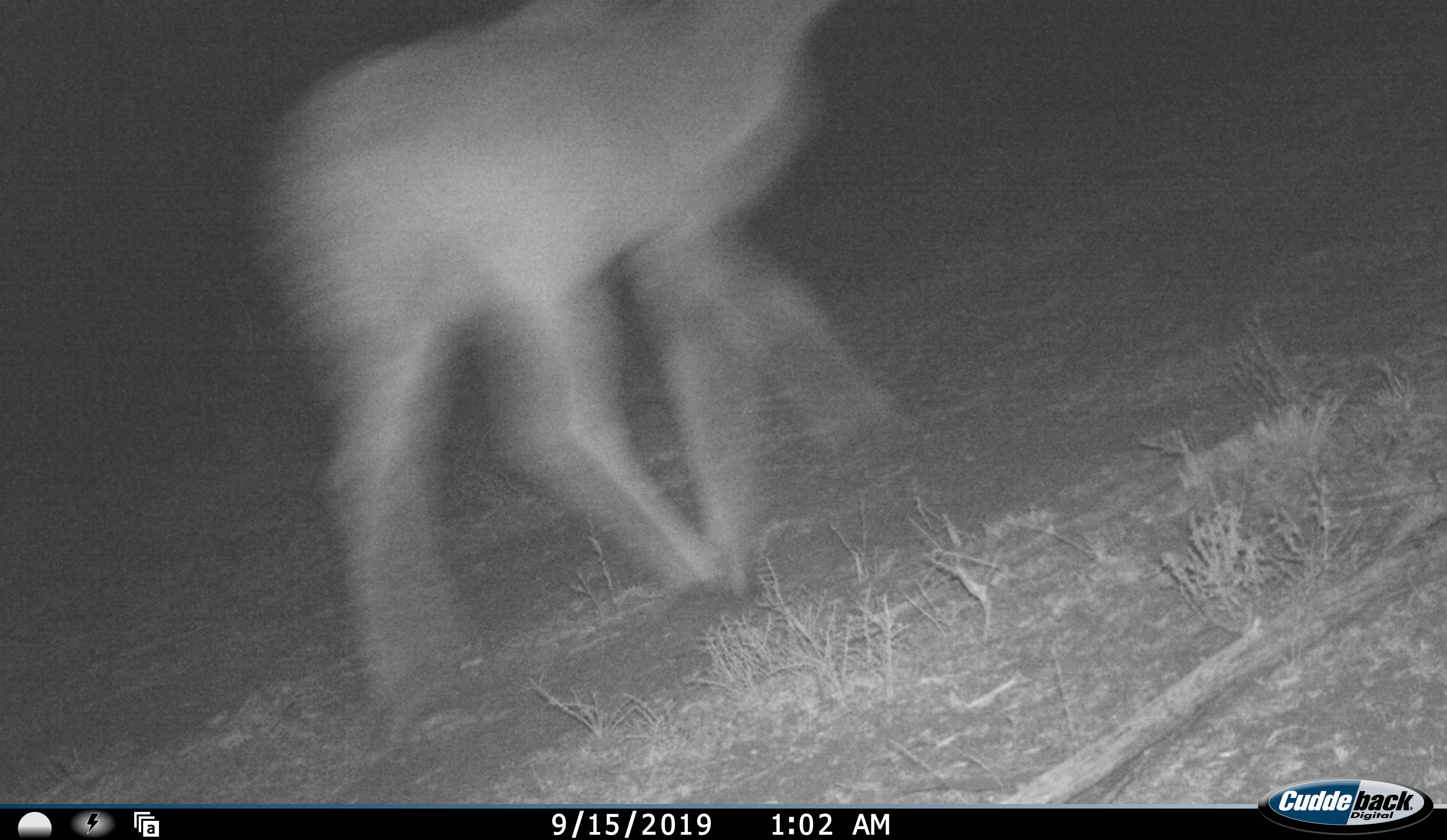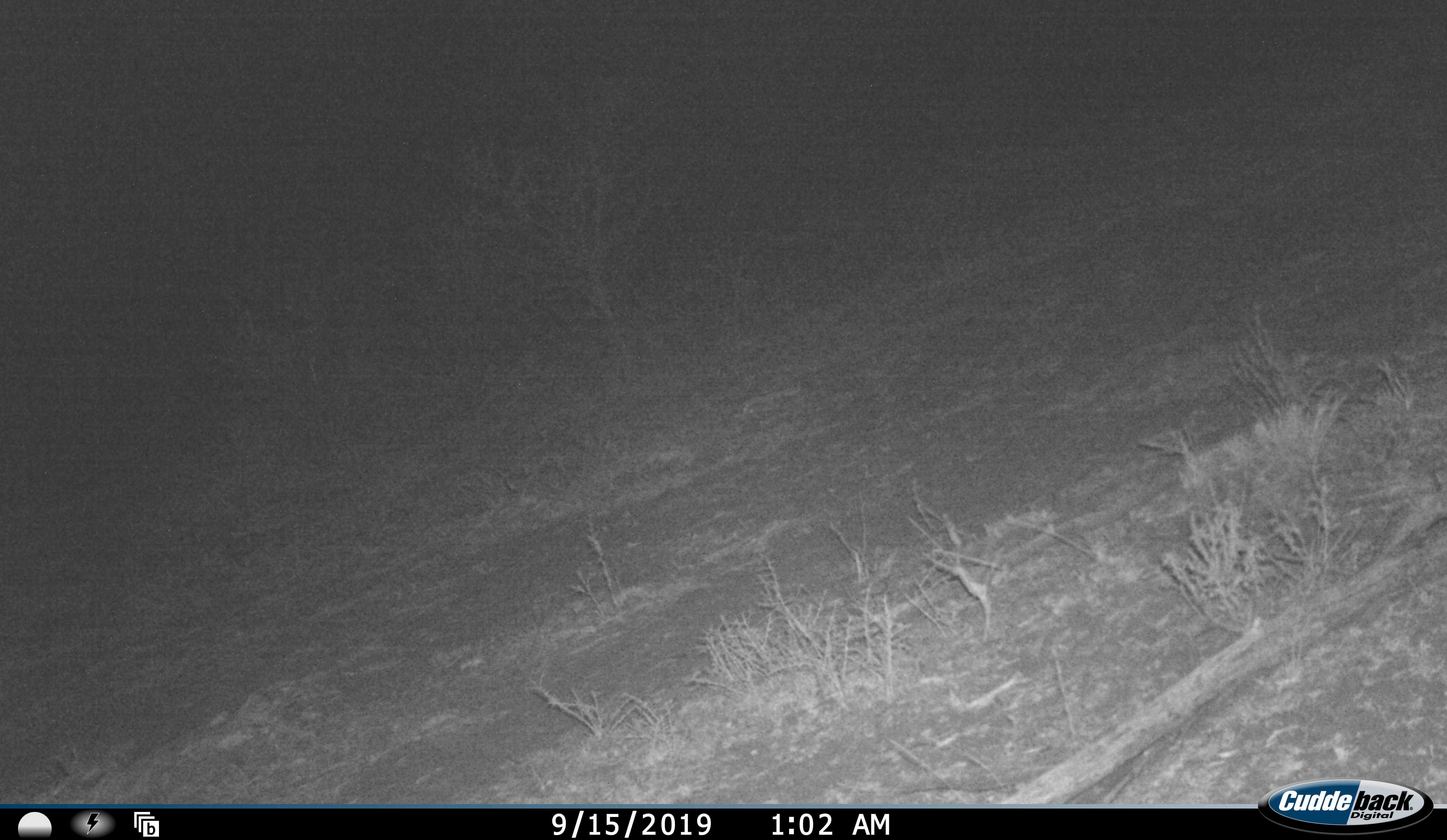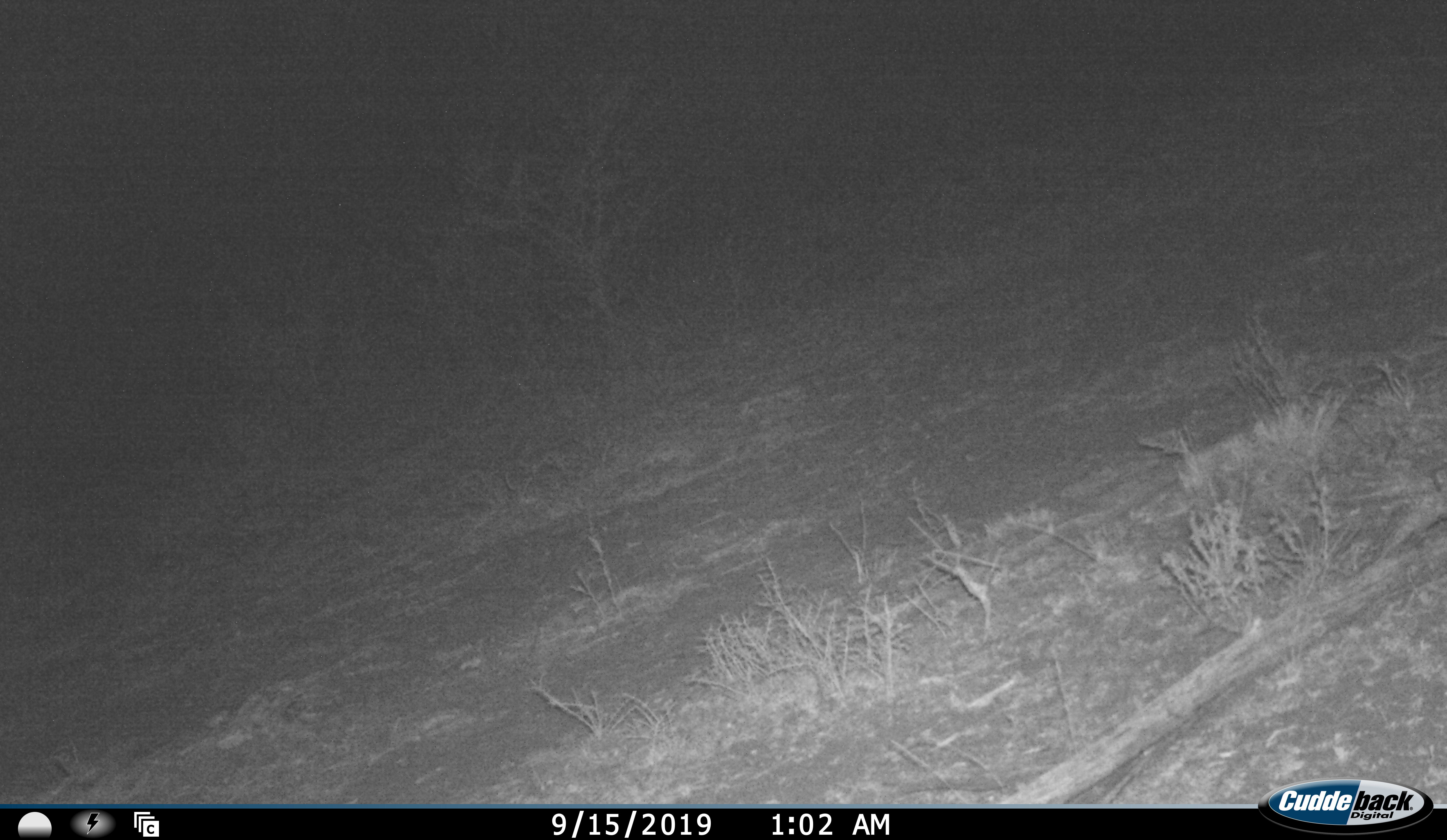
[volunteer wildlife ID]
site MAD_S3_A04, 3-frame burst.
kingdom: Animalia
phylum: Chordata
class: Mammalia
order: Artiodactyla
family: Bovidae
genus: Aepyceros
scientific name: Aepyceros melampus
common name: impala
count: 1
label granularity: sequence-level